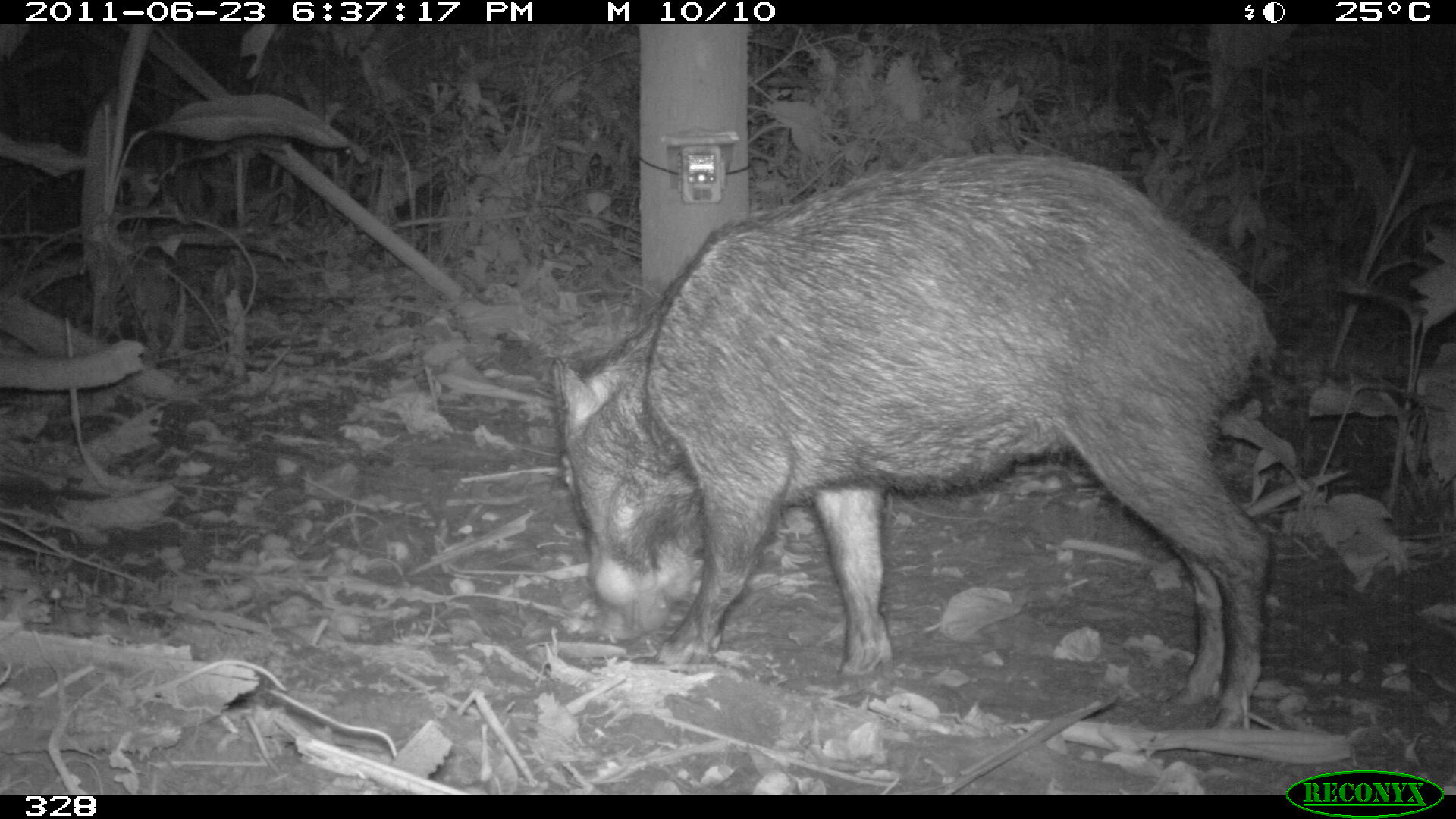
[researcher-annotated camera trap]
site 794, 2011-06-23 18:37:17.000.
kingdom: Animalia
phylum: Chordata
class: Mammalia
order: Artiodactyla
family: Tayassuidae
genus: Tayassu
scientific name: Tayassu pecari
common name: white-lipped peccary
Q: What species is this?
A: Tayassu pecari (white-lipped peccary).